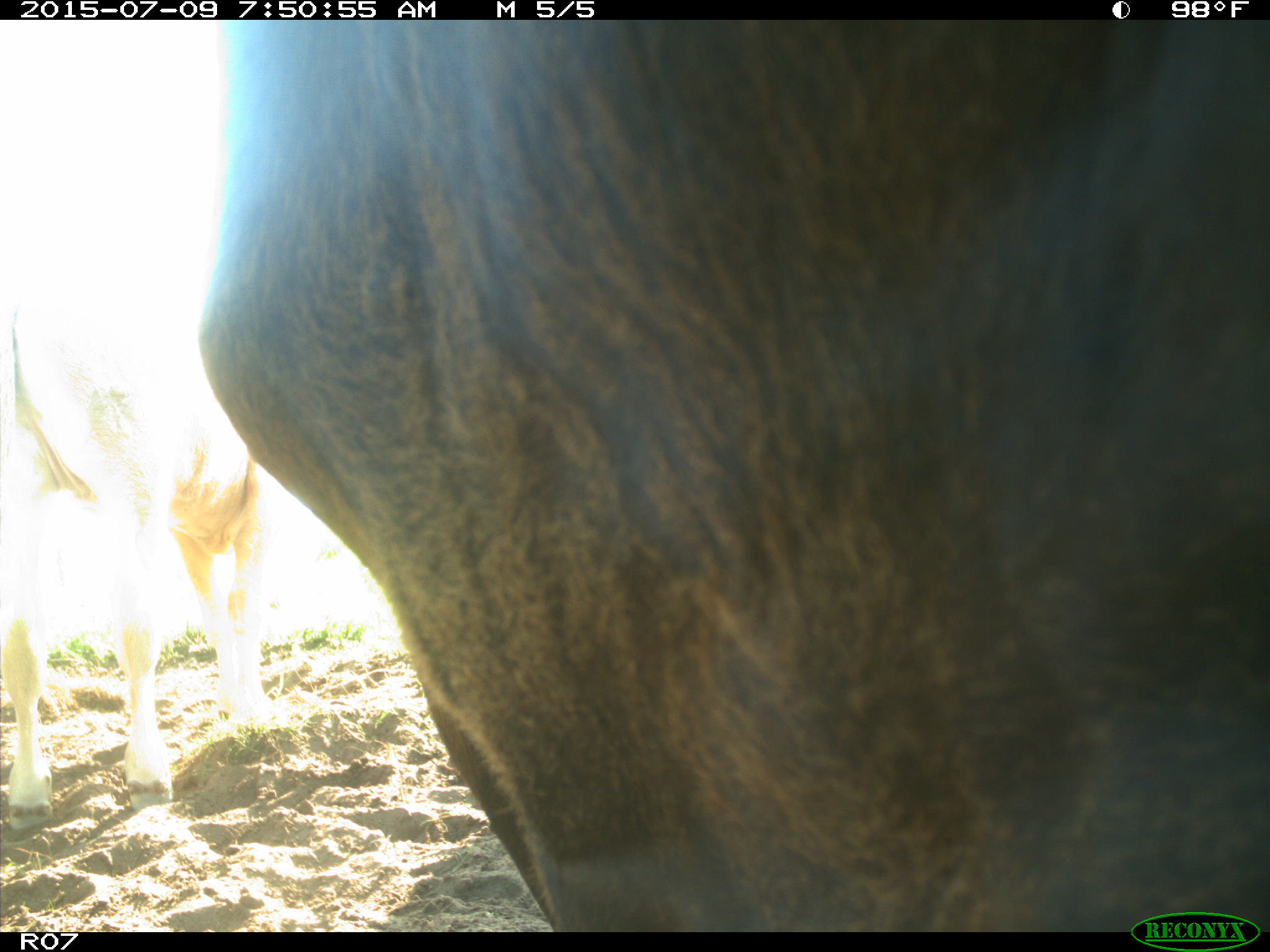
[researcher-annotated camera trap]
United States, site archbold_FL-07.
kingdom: Animalia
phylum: Chordata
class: Mammalia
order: Artiodactyla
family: Bovidae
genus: Bos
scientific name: Bos taurus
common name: domestic cow